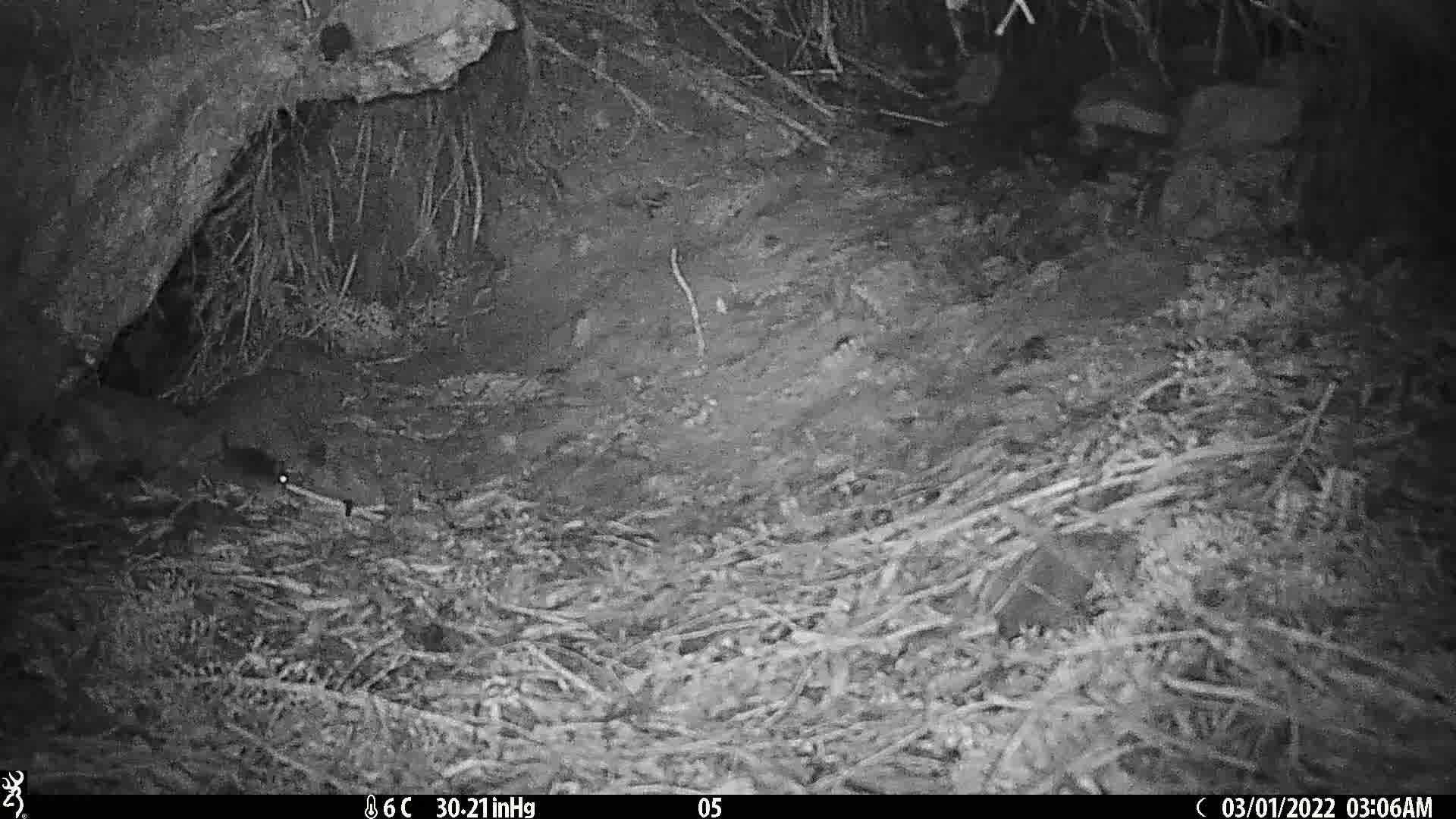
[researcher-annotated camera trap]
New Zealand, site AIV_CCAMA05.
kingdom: Animalia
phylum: Chordata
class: Mammalia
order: Rodentia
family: Muridae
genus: Mus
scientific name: Mus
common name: mouse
Mouse (Mus).